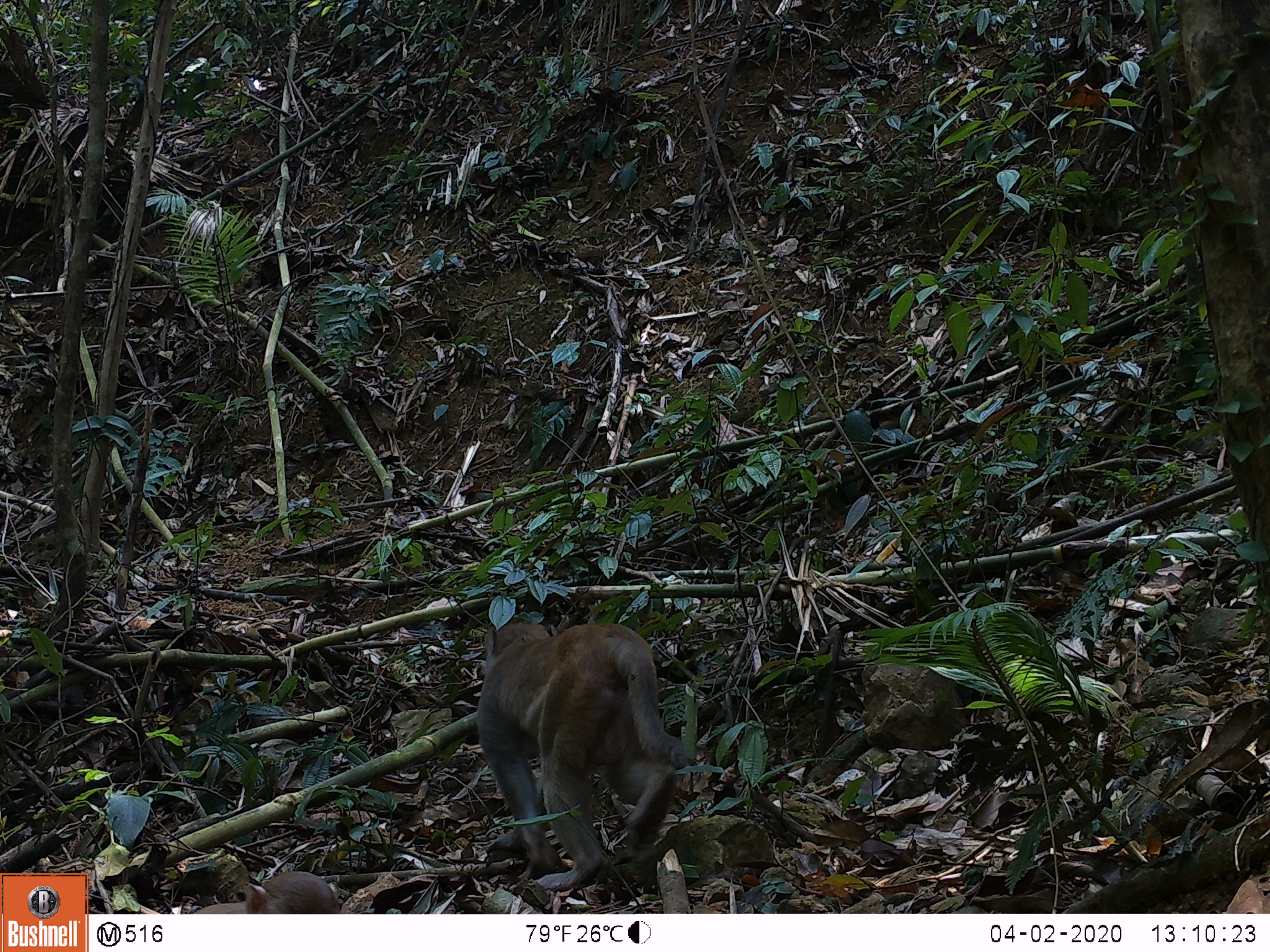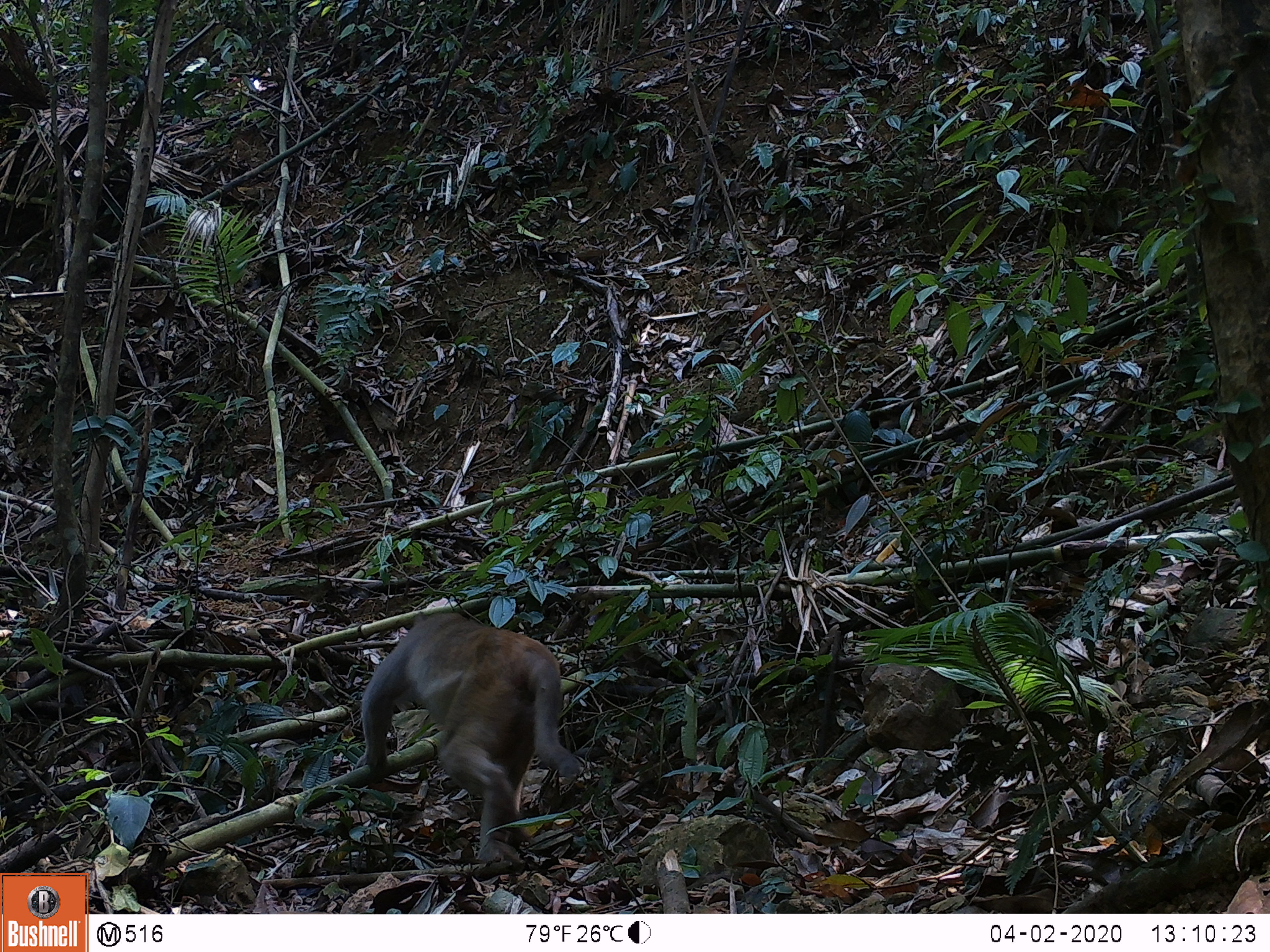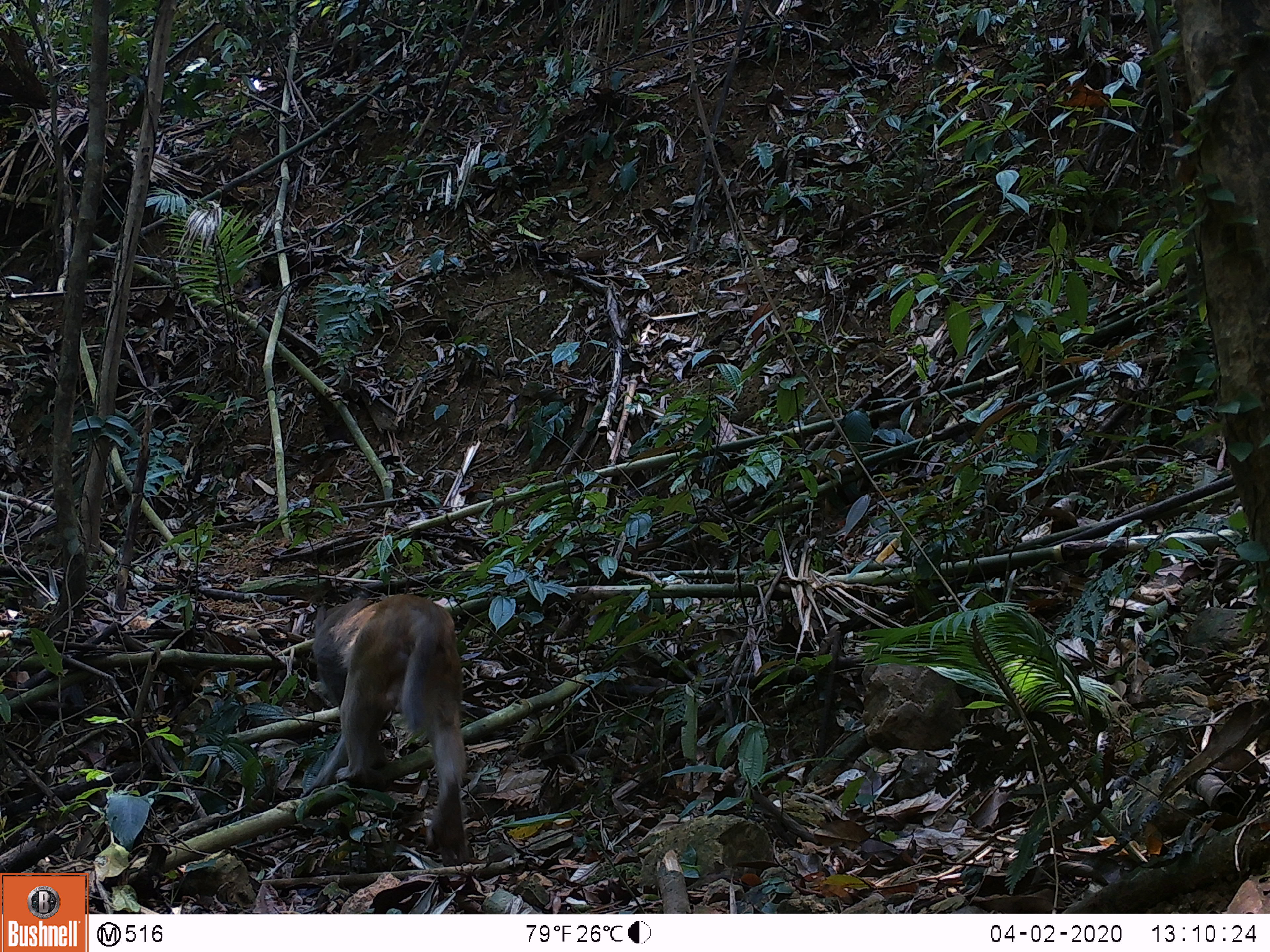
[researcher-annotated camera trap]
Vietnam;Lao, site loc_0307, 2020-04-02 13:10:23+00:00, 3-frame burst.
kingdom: Animalia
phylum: Chordata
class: Mammalia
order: Primates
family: Cercopithecidae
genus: Macaca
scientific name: Macaca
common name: macaques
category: assam or rhesus macaque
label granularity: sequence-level